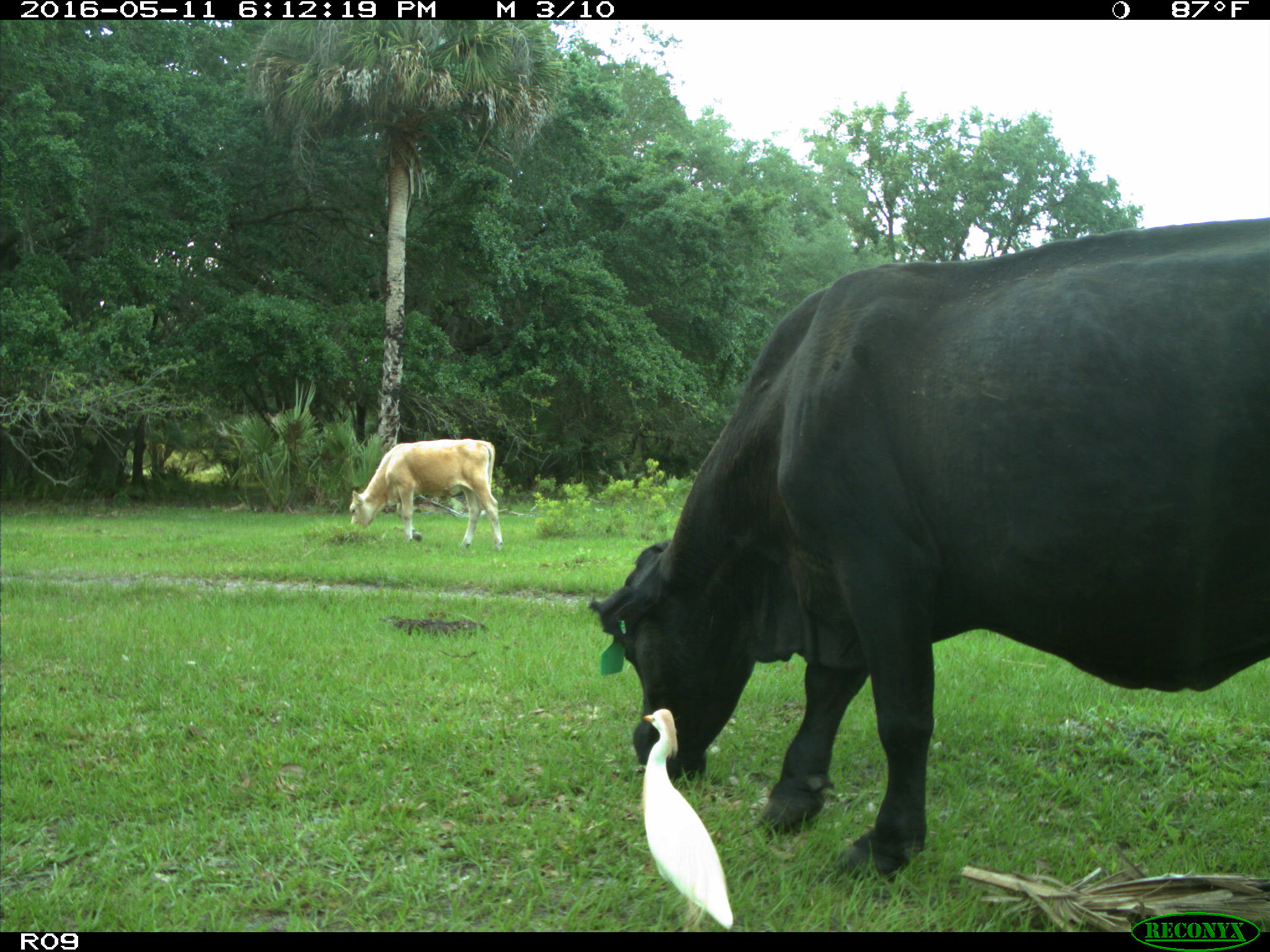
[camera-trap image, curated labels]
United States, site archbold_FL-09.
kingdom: Animalia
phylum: Chordata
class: Mammalia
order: Artiodactyla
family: Bovidae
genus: Bos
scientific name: Bos taurus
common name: domestic cow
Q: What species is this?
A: Bos taurus (domestic cow).